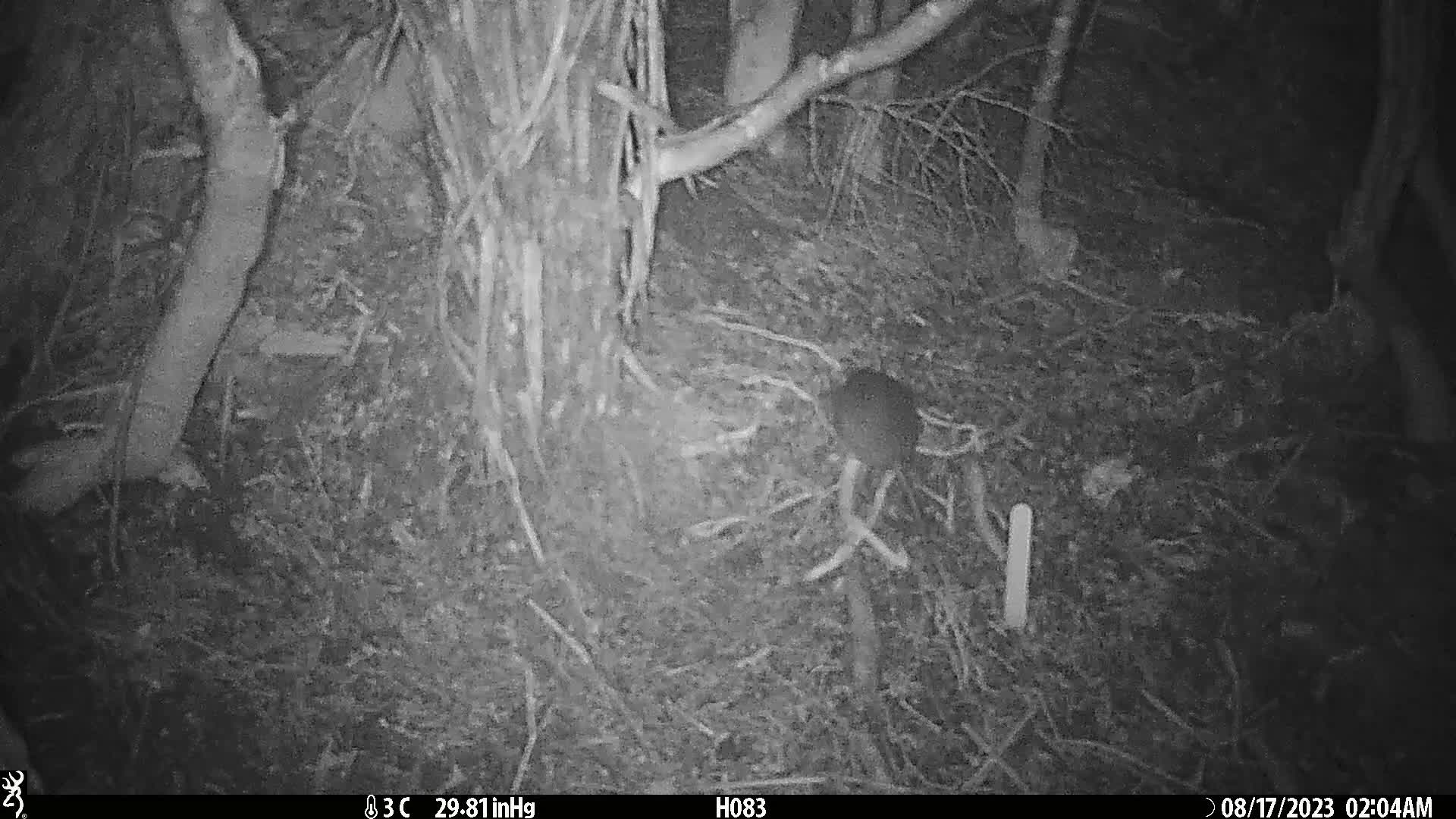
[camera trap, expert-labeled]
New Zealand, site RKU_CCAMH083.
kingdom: Animalia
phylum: Chordata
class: Mammalia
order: Rodentia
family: Muridae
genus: Rattus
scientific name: Rattus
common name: rat